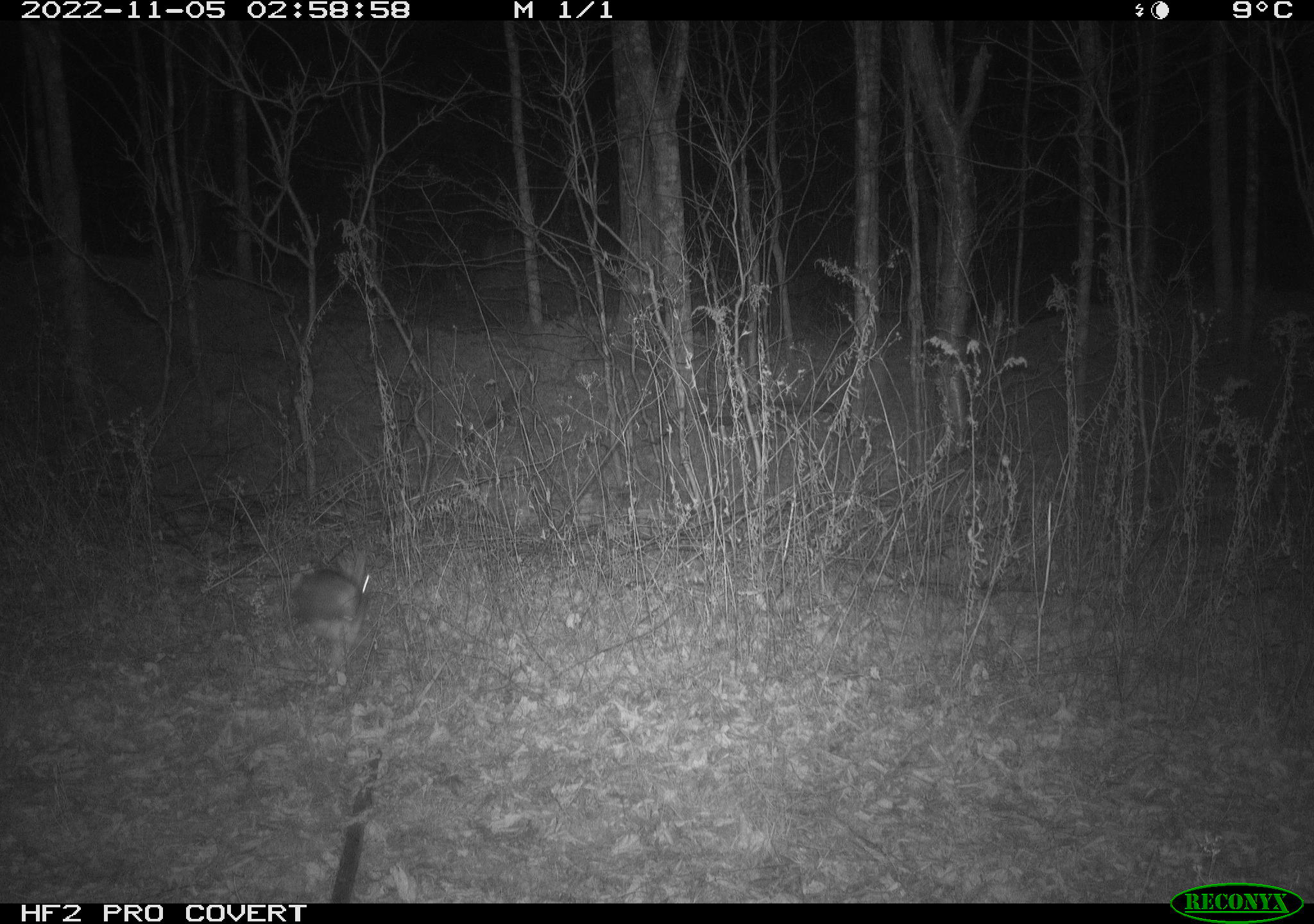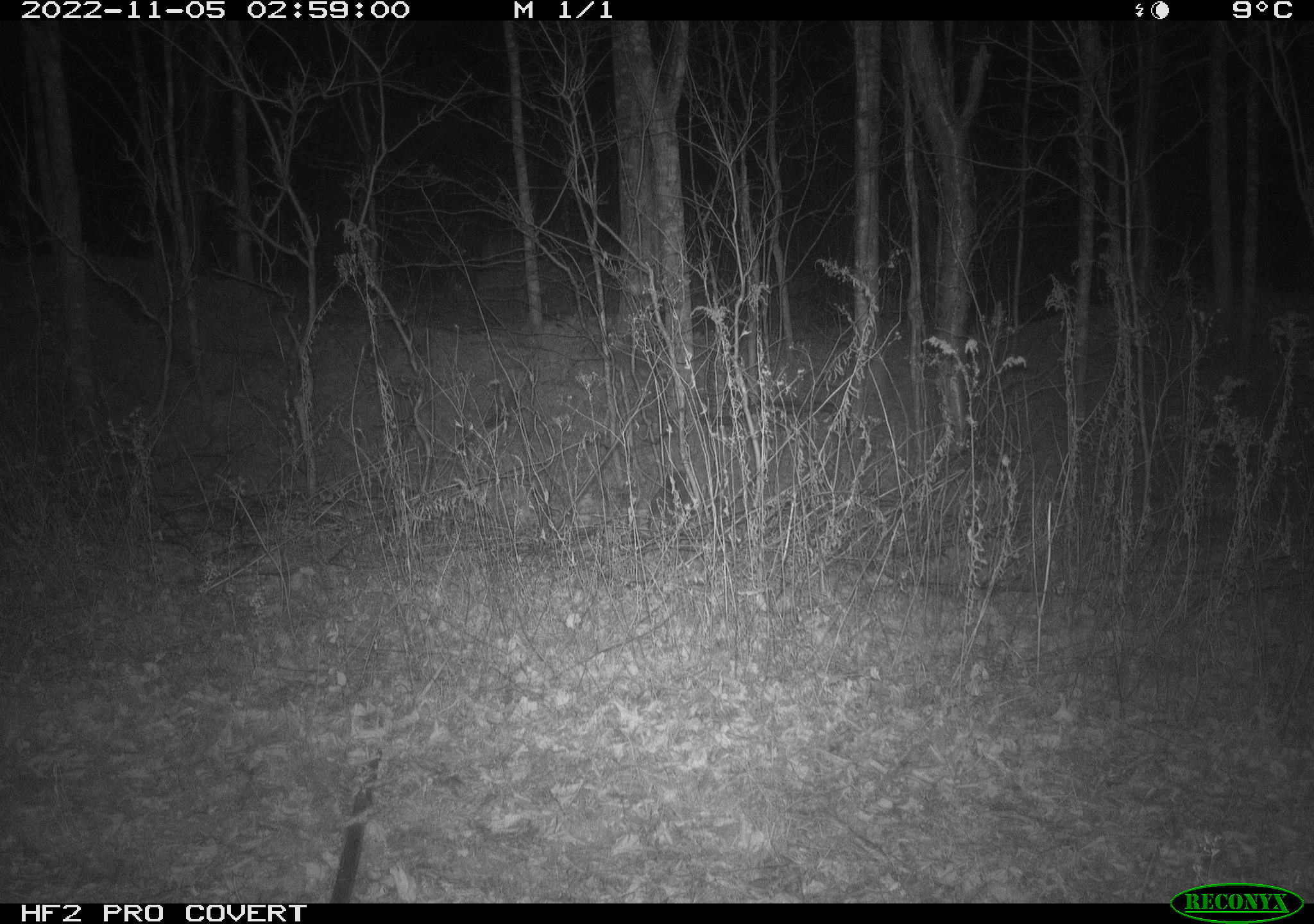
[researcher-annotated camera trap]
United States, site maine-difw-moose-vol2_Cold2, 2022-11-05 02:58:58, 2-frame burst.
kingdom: Animalia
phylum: Chordata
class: Mammalia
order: Lagomorpha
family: Leporidae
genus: Lepus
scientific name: Lepus americanus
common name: snowshoe hare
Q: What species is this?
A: Snowshoe hare (Lepus americanus).